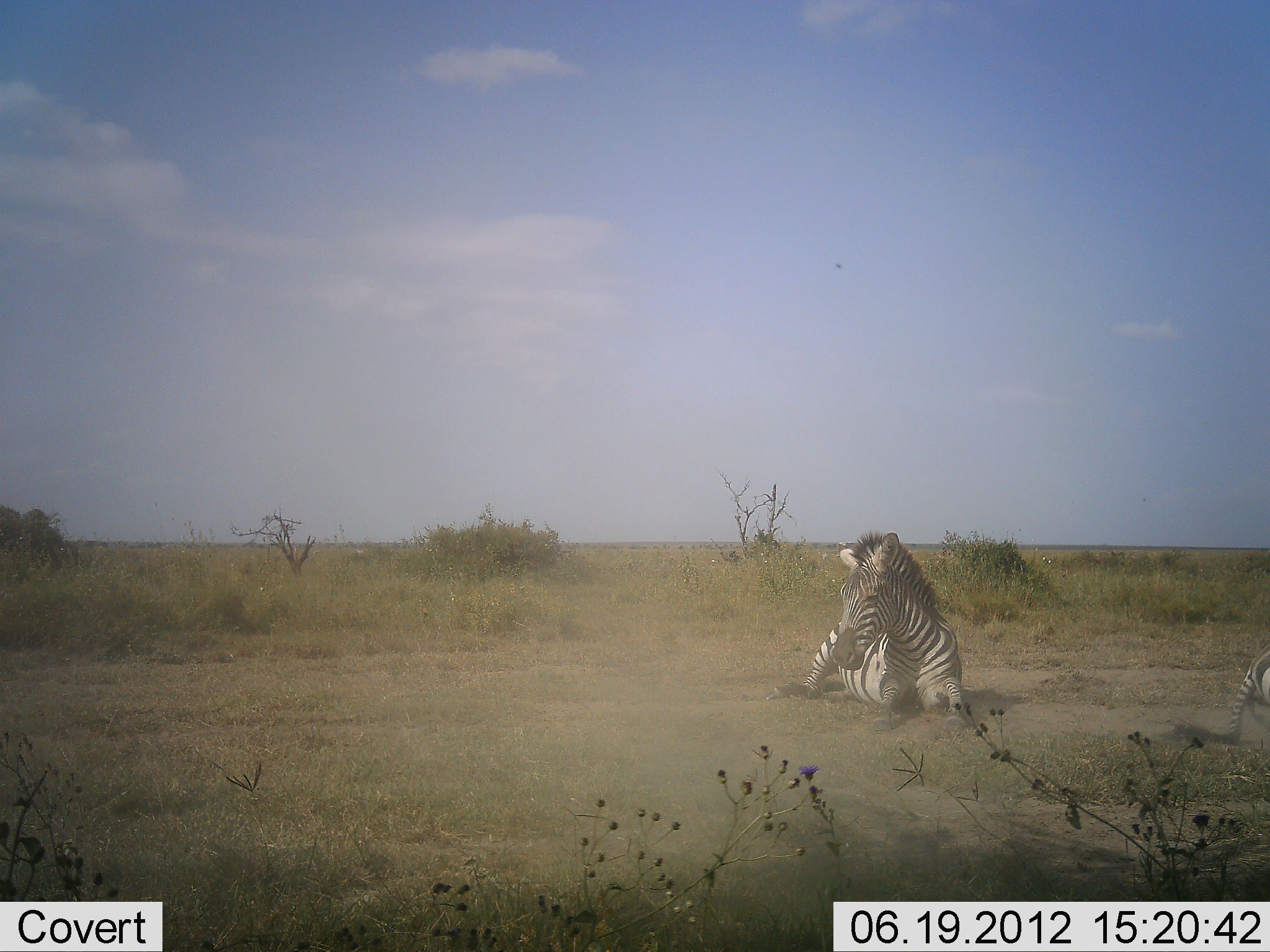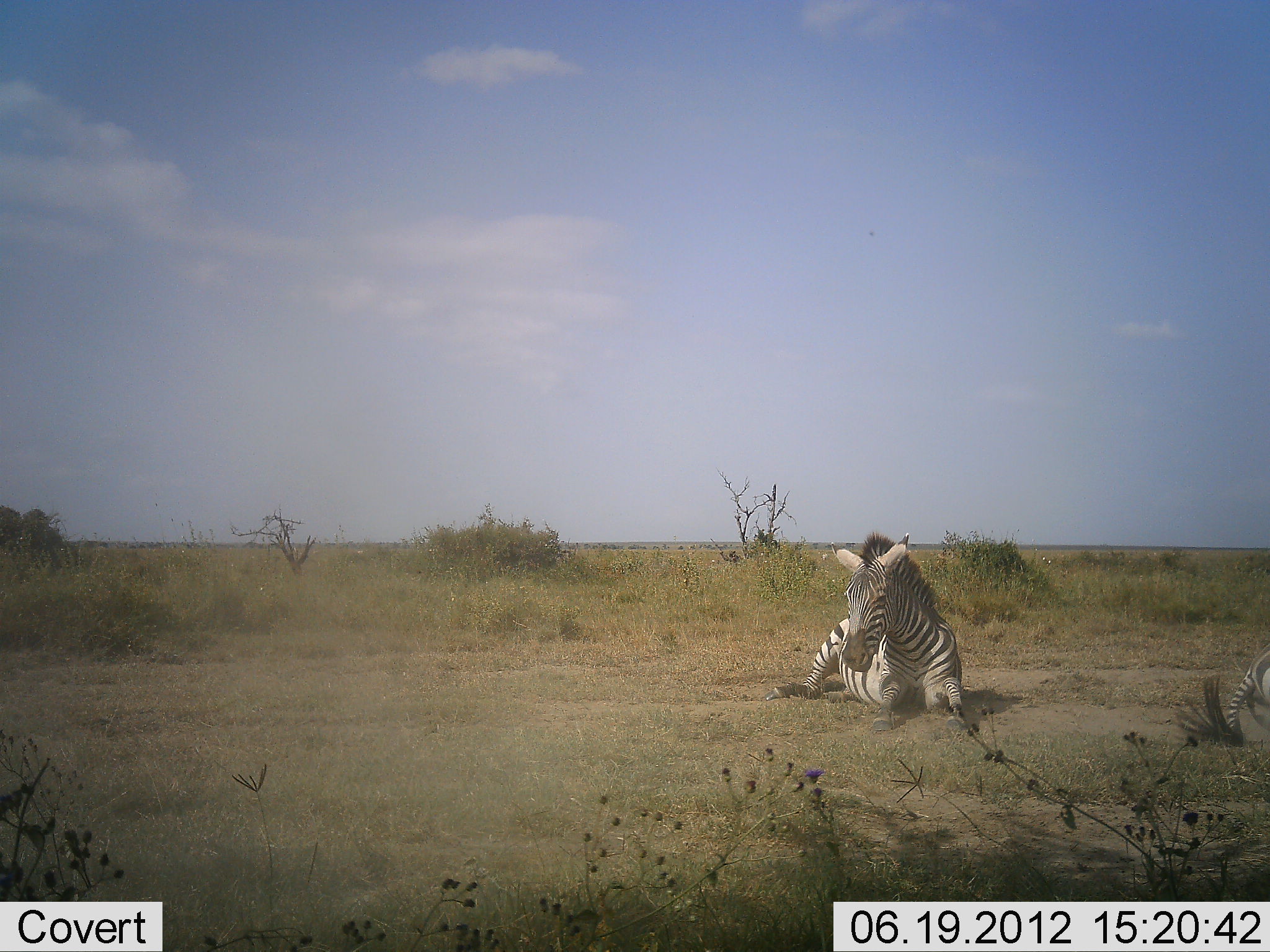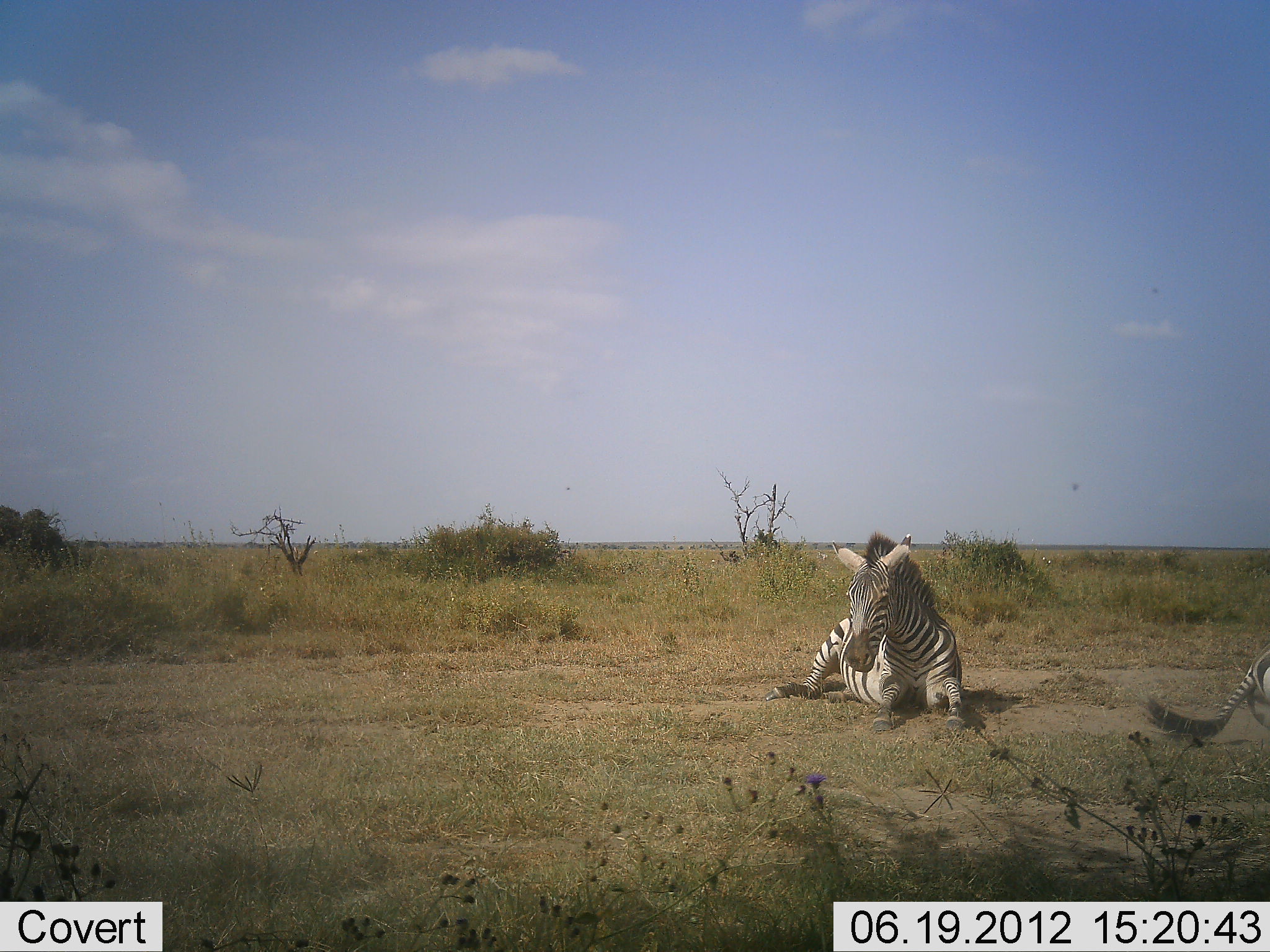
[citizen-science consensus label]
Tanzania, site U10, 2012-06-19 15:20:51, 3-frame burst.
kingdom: Animalia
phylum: Chordata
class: Mammalia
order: Perissodactyla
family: Equidae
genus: Equus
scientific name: Equus quagga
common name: plains zebra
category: zebra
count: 2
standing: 0%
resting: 100%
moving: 0%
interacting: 0%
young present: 0%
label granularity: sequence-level